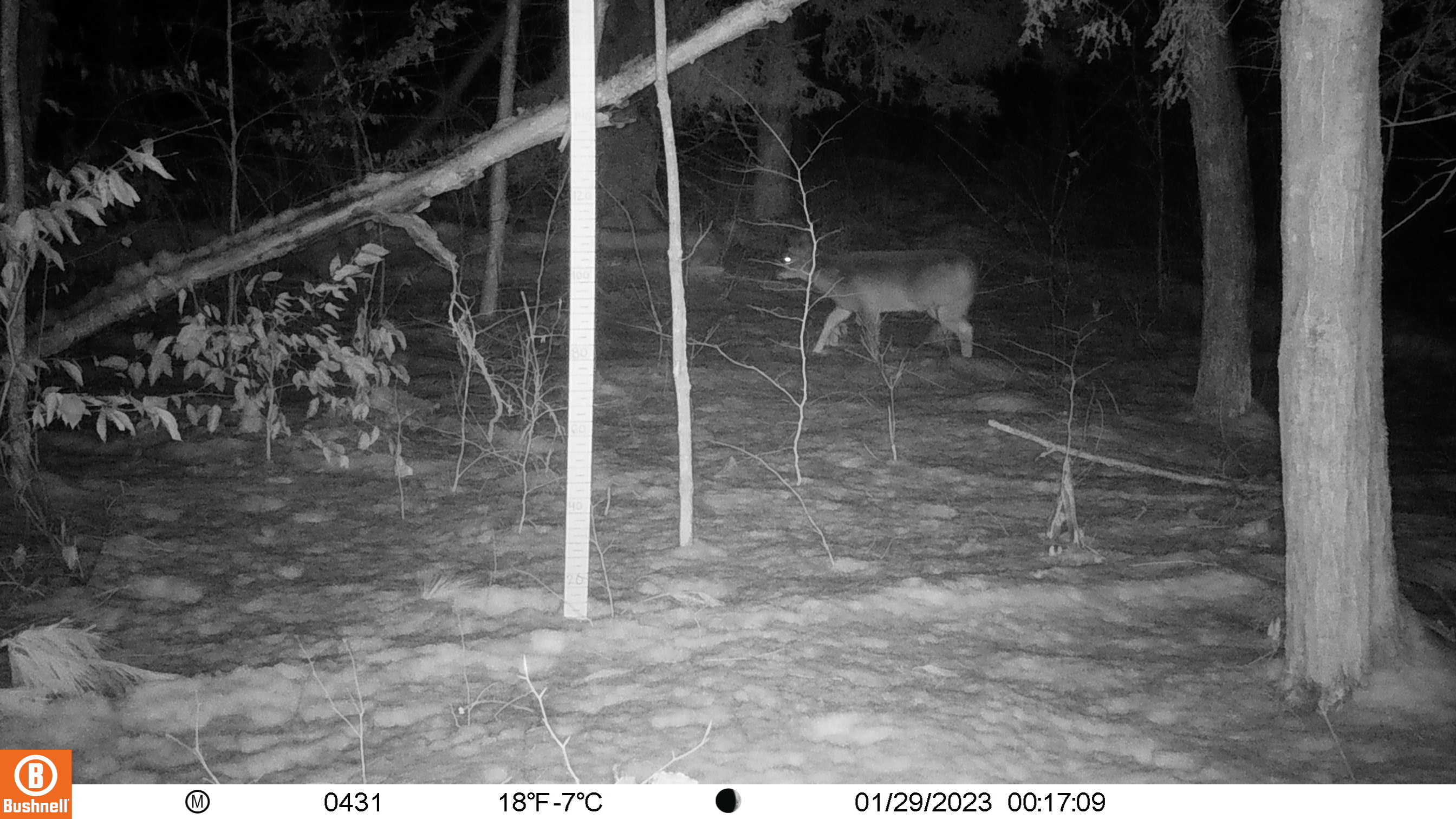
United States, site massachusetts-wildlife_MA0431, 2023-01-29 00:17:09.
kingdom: Animalia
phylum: Chordata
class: Mammalia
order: Artiodactyla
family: Cervidae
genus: Odocoileus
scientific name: Odocoileus virginianus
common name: white-tailed deer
White-tailed deer (Odocoileus virginianus).